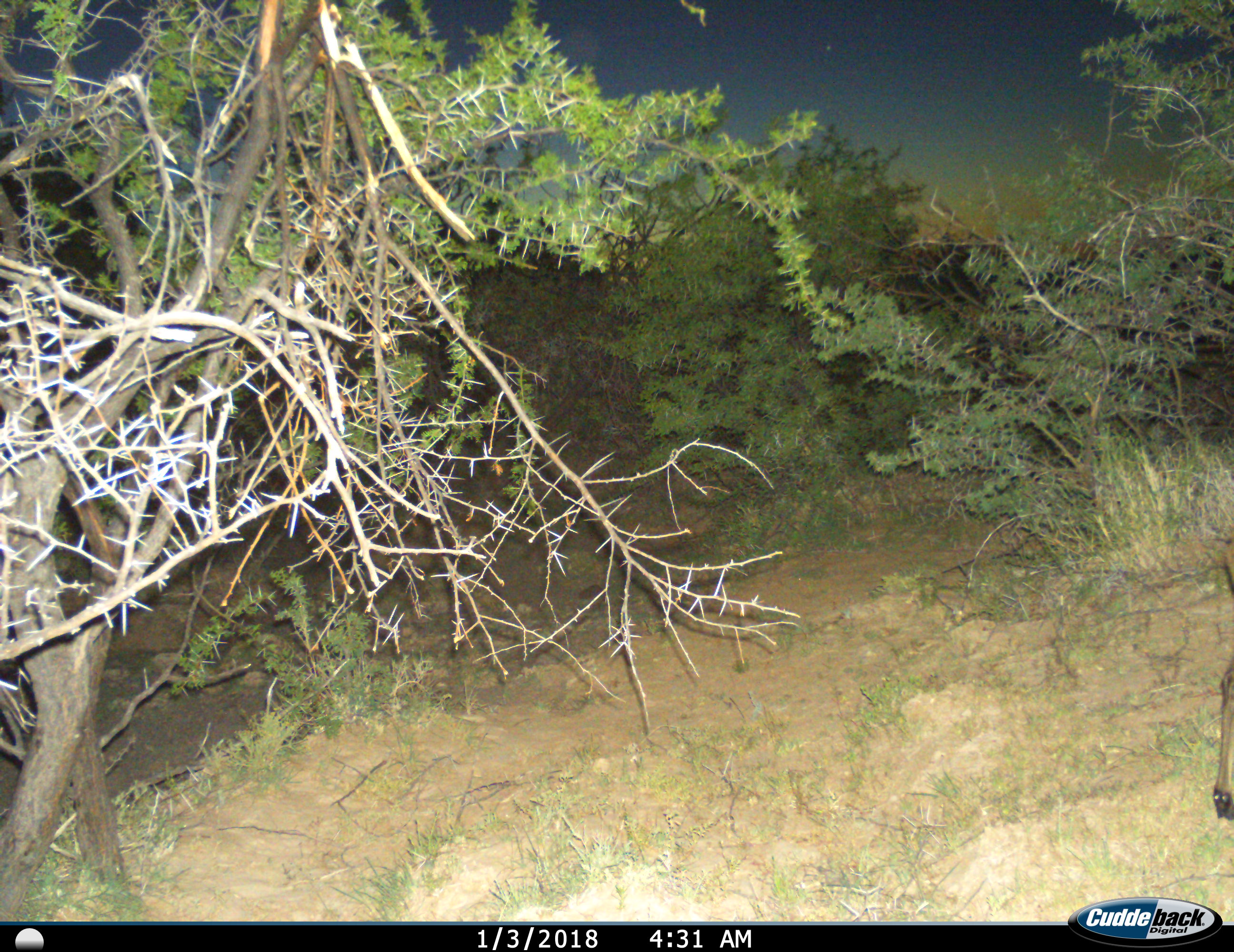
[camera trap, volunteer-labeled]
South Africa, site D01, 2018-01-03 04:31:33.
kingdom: Animalia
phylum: Chordata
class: Mammalia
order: Artiodactyla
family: Bovidae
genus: Tragelaphus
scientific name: Tragelaphus strepsiceros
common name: greater kudu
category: kudu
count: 1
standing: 67%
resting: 0%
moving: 67%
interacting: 0%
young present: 0%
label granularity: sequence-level